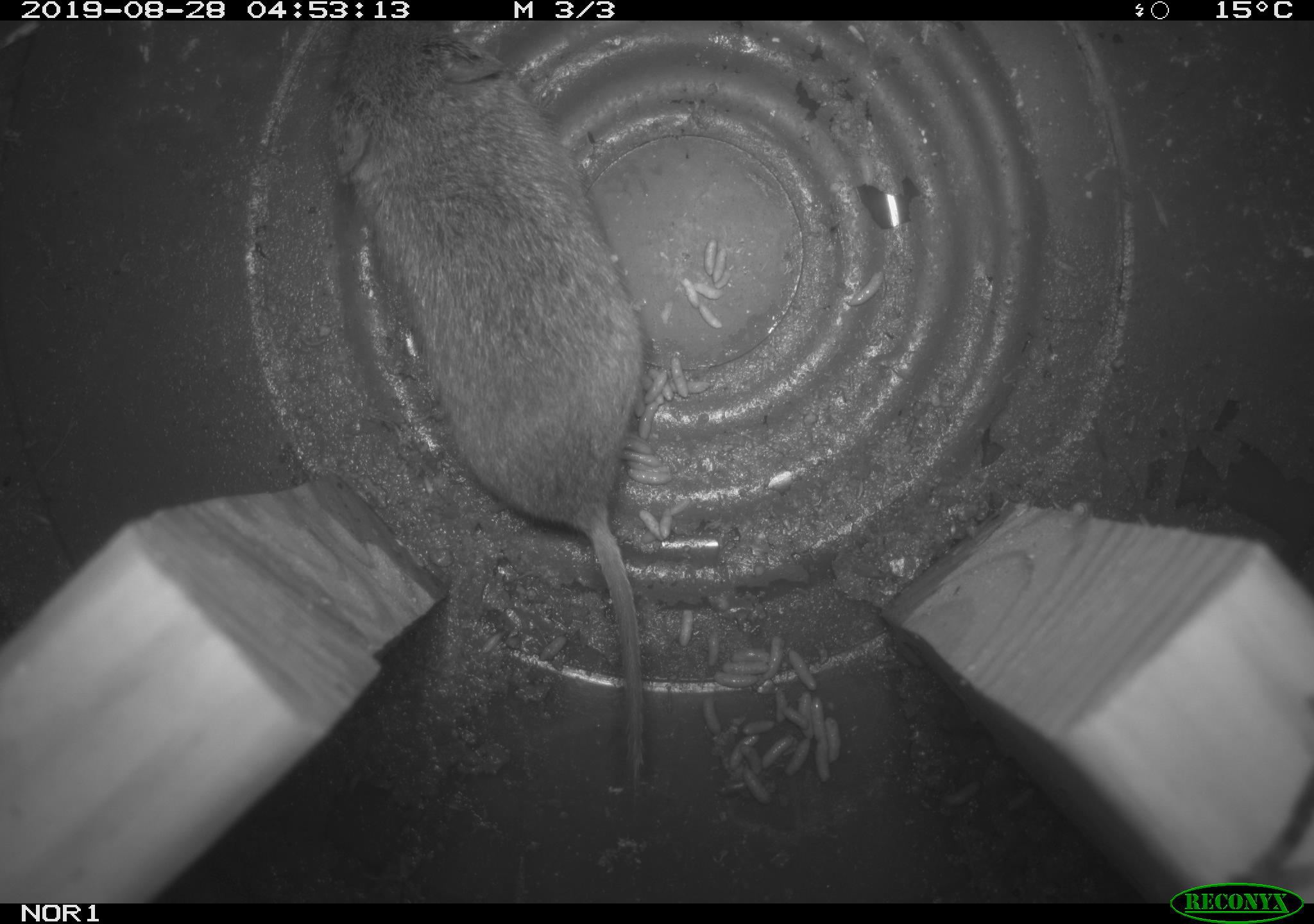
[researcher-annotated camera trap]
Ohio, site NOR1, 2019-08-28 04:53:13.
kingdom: Animalia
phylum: Chordata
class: Mammalia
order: Rodentia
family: Cricetidae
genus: Microtus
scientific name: Microtus pennsylvanicus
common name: meadow vole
Meadow vole (Microtus pennsylvanicus).